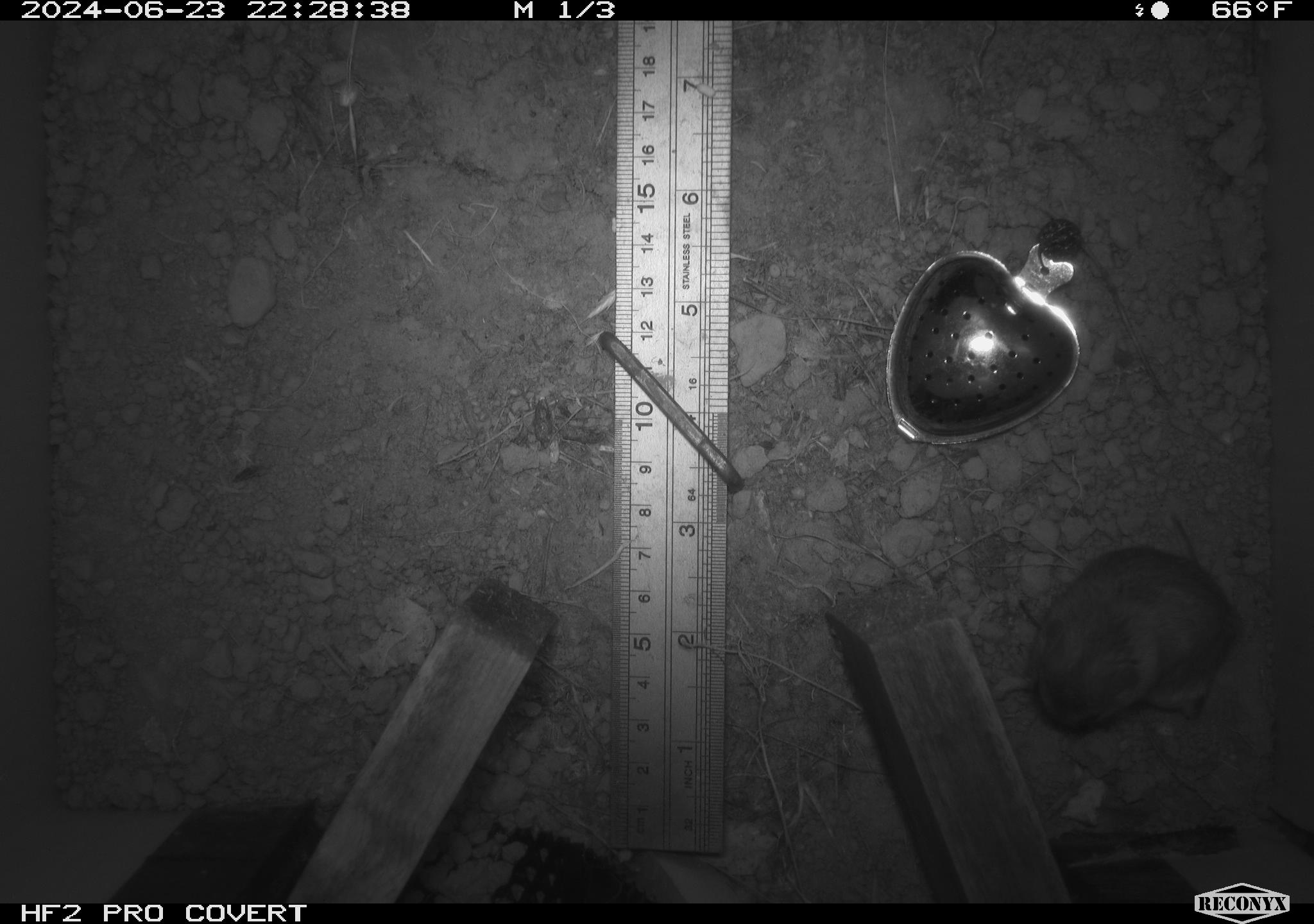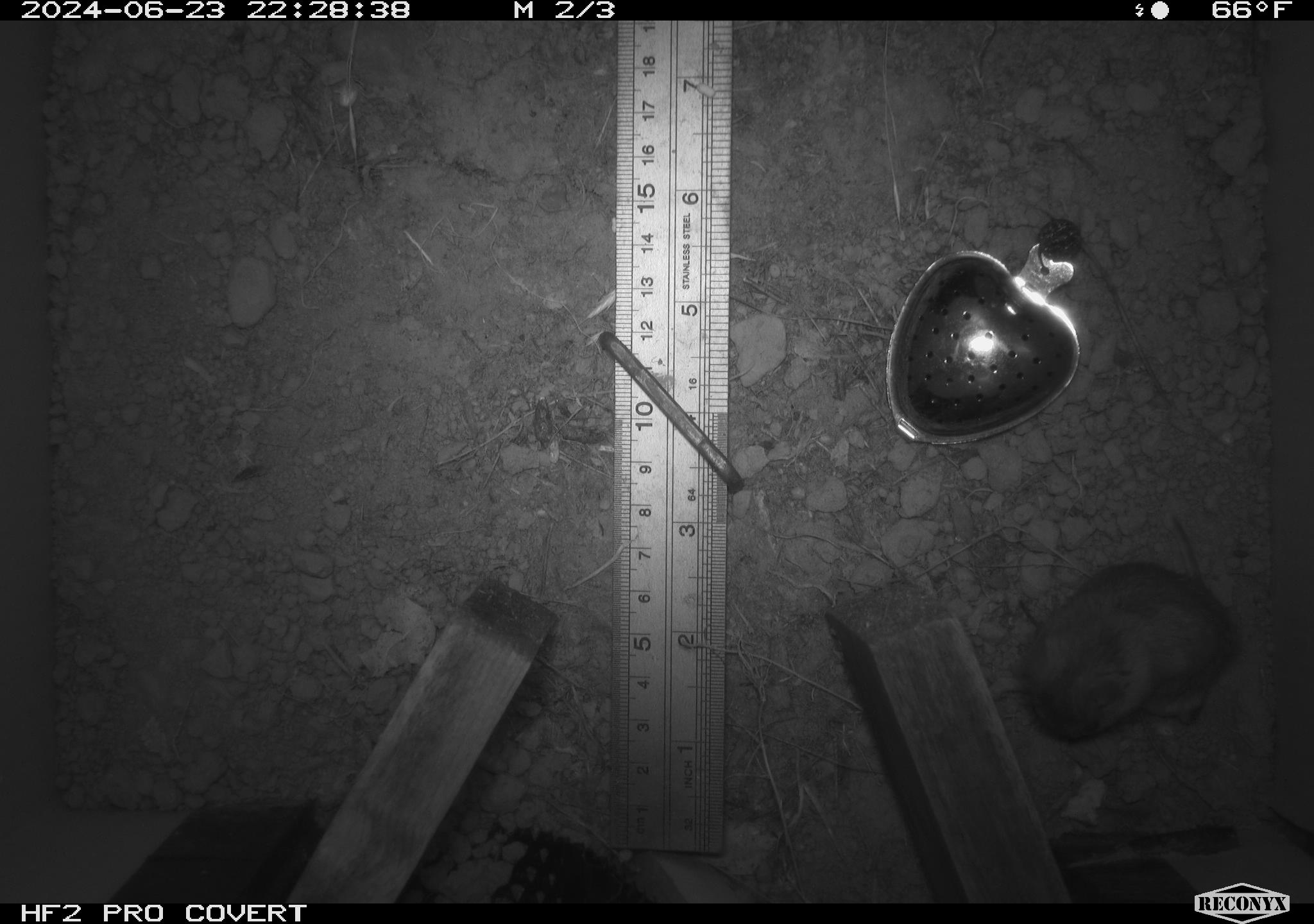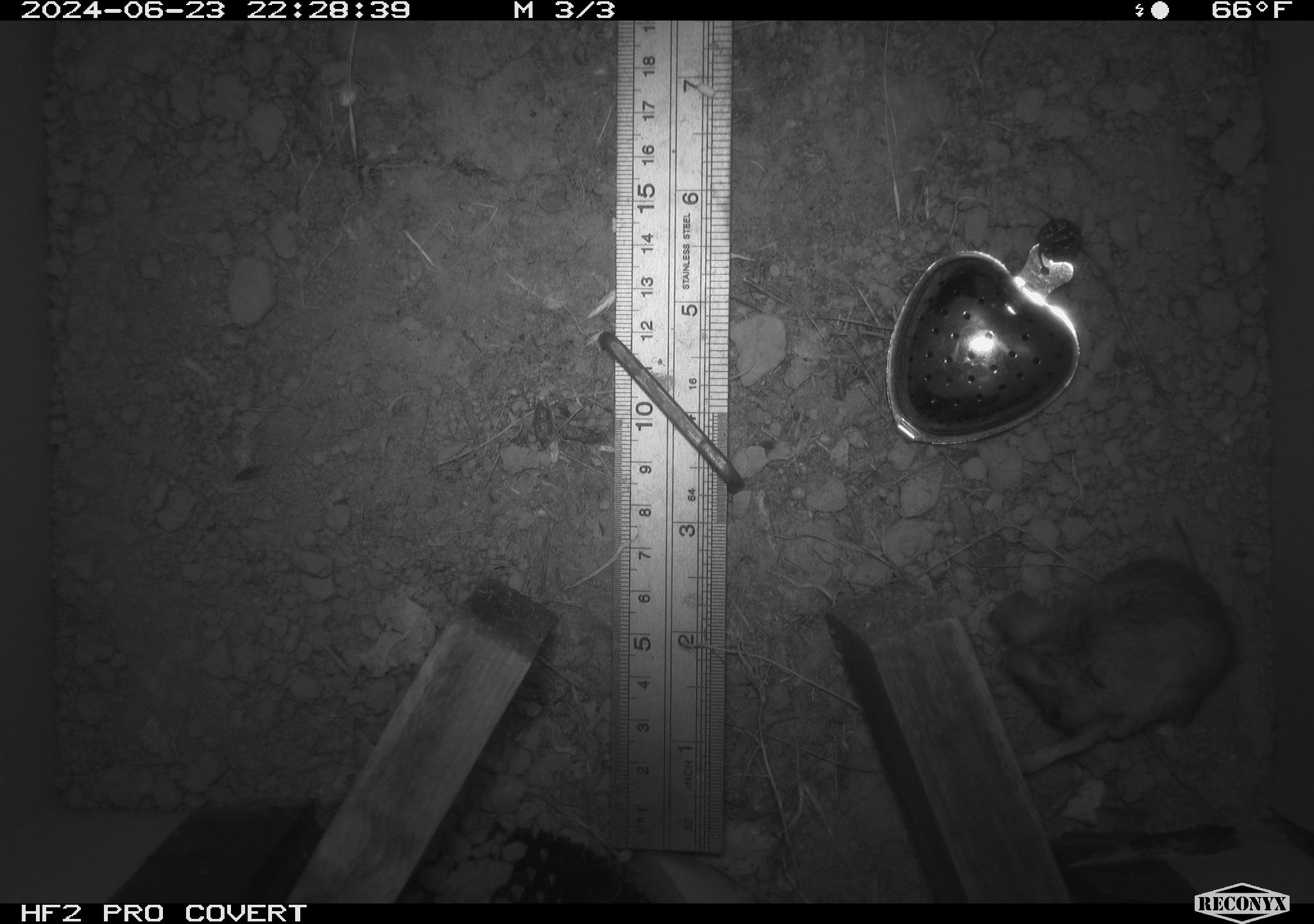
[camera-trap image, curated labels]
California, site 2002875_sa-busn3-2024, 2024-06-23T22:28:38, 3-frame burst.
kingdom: Animalia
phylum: Chordata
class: Mammalia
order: Rodentia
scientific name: Rodentia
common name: mouse species